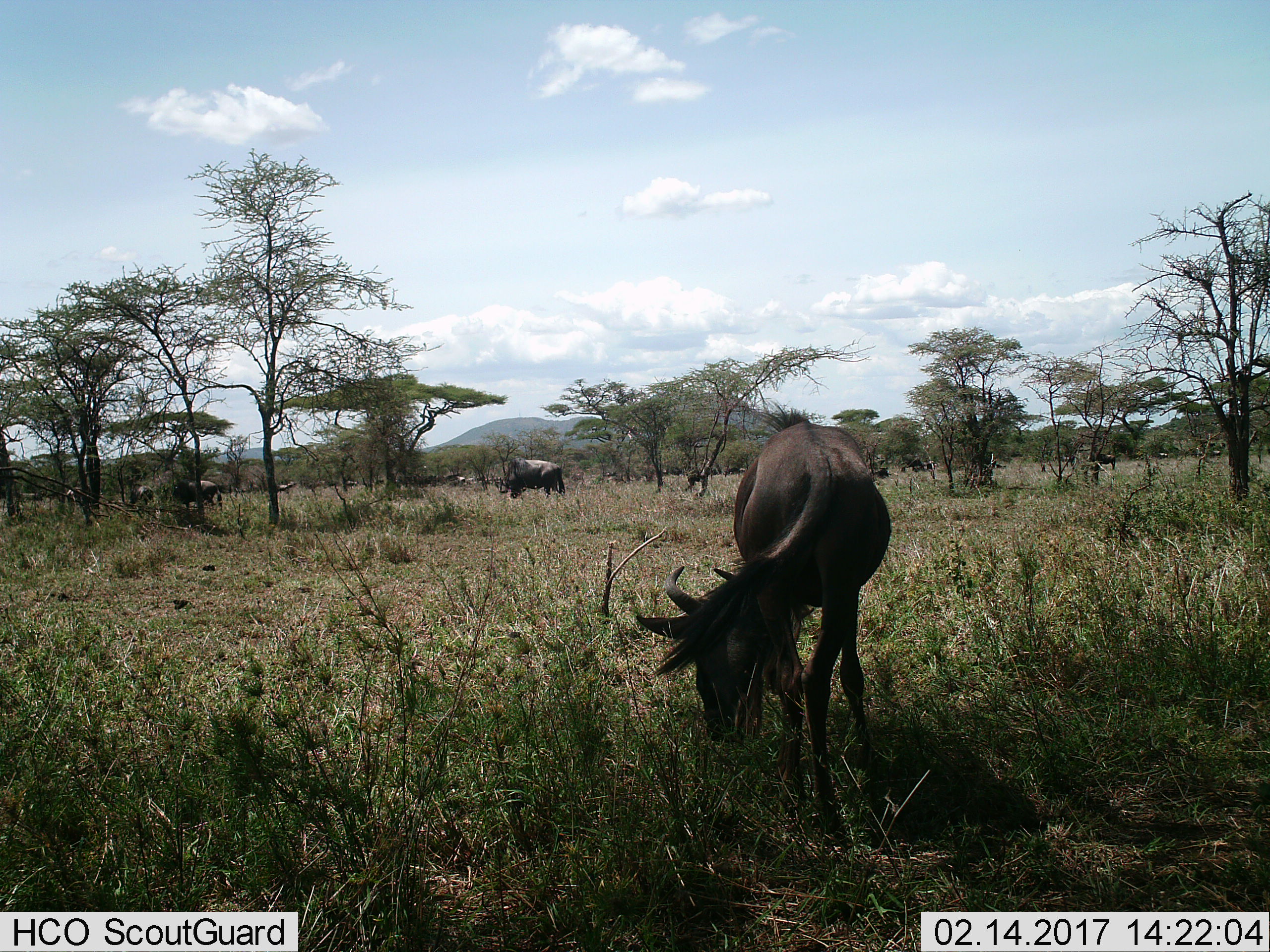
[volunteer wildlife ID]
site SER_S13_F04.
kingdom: Animalia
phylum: Chordata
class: Mammalia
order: Artiodactyla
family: Bovidae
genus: Connochaetes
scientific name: Connochaetes taurinus taurinus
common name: blue wildebeest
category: wildebeestblue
Wildebeestblue (blue wildebeest) (Connochaetes taurinus taurinus), count 11-50. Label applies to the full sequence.